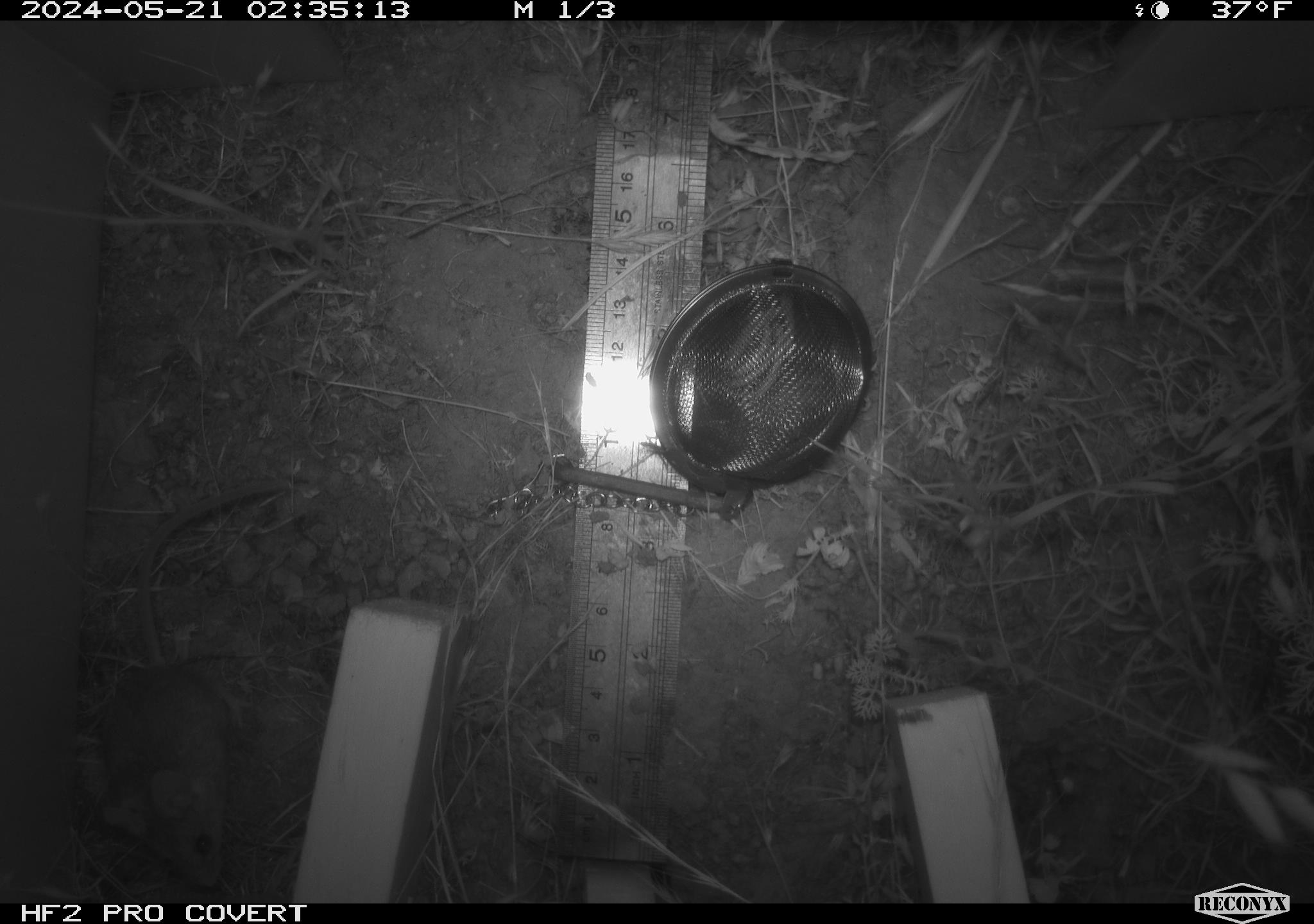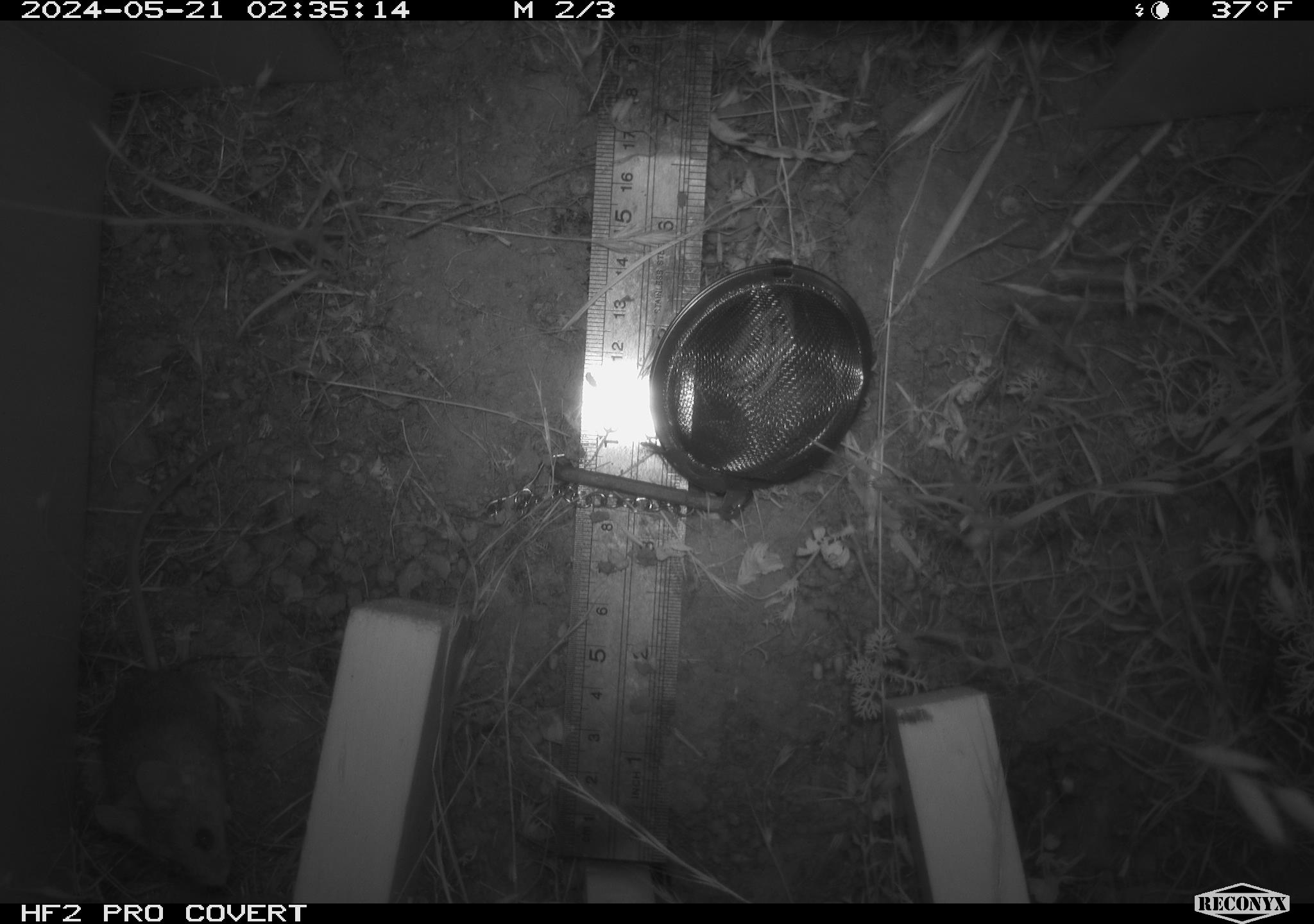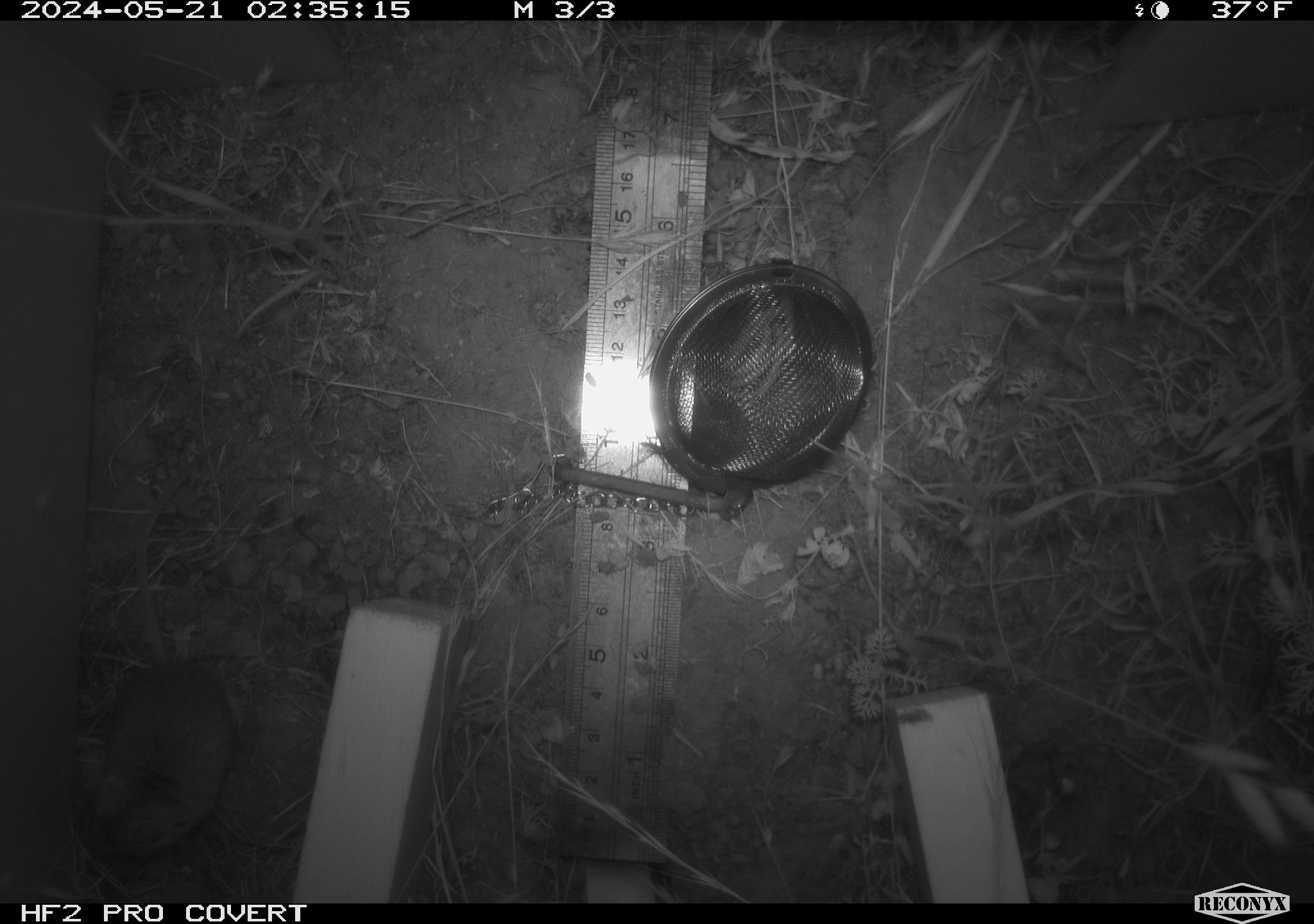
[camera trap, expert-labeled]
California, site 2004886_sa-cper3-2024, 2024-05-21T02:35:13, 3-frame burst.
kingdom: Animalia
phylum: Chordata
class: Mammalia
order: Rodentia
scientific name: Rodentia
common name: rodent